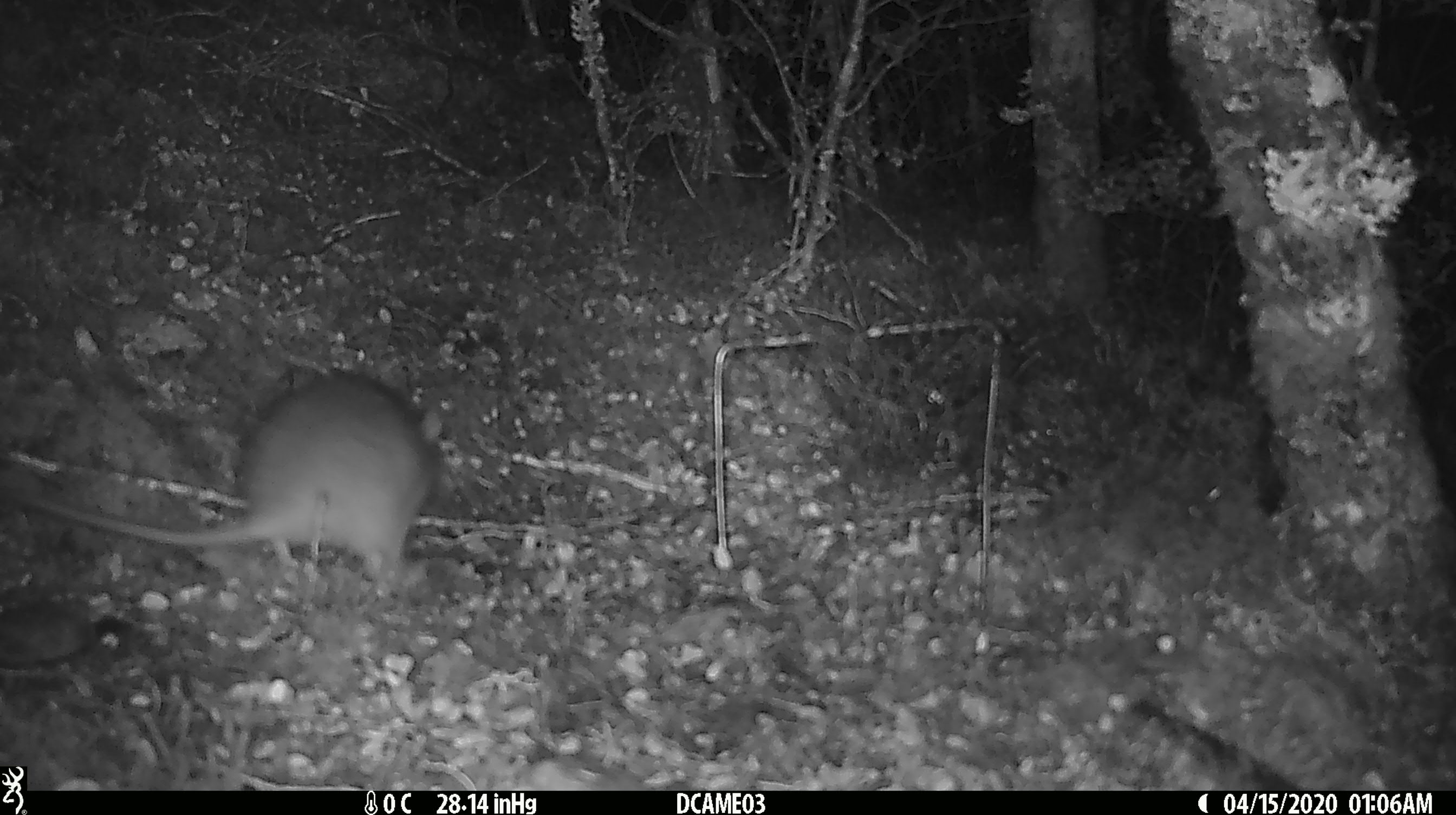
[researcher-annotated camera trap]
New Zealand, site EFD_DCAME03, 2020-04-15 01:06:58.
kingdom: Animalia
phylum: Chordata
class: Mammalia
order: Rodentia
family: Muridae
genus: Rattus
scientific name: Rattus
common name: rat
Rat (Rattus).